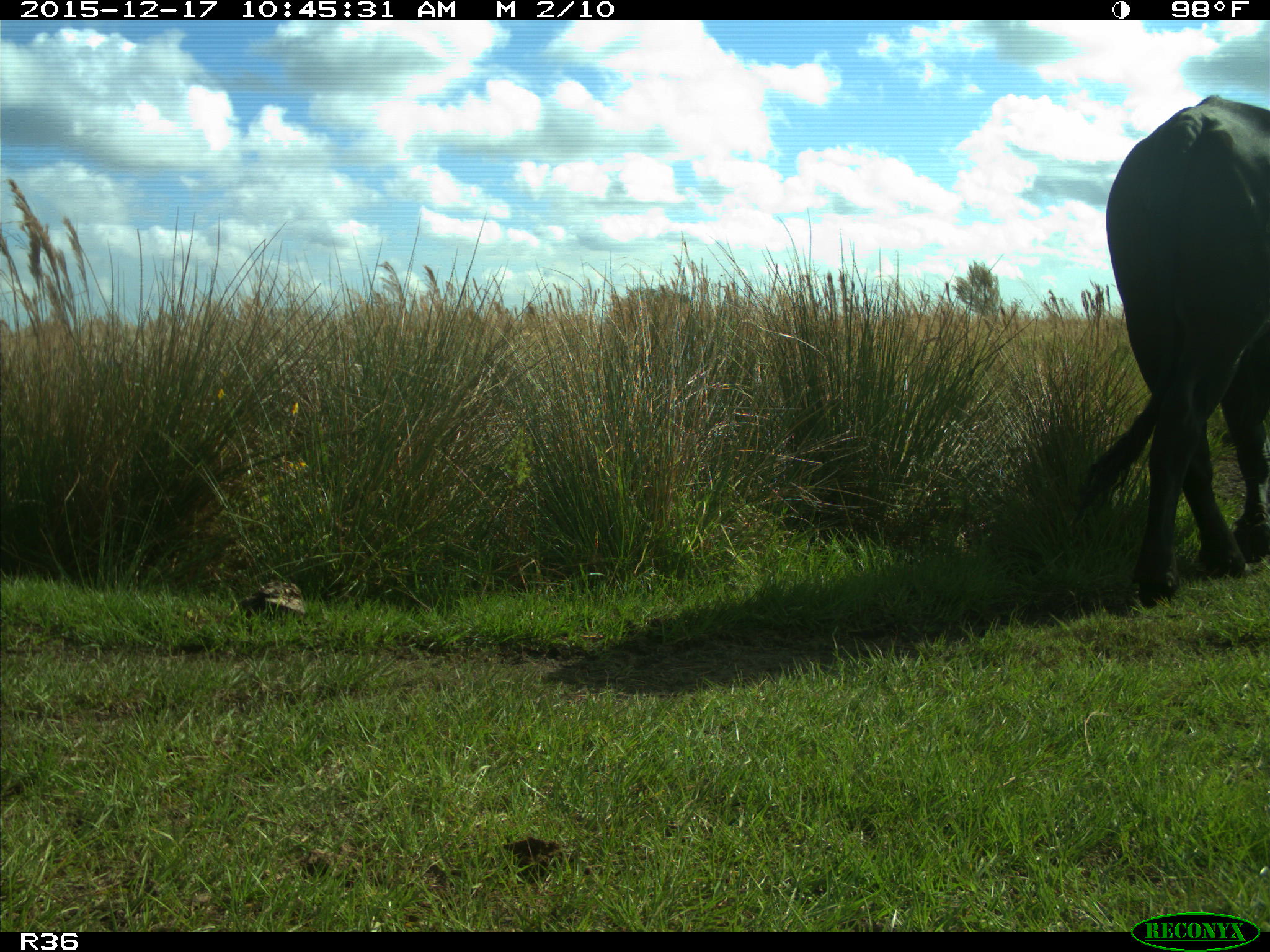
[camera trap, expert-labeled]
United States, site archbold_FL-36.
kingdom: Animalia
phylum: Chordata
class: Mammalia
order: Artiodactyla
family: Bovidae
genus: Bos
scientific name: Bos taurus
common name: domestic cow